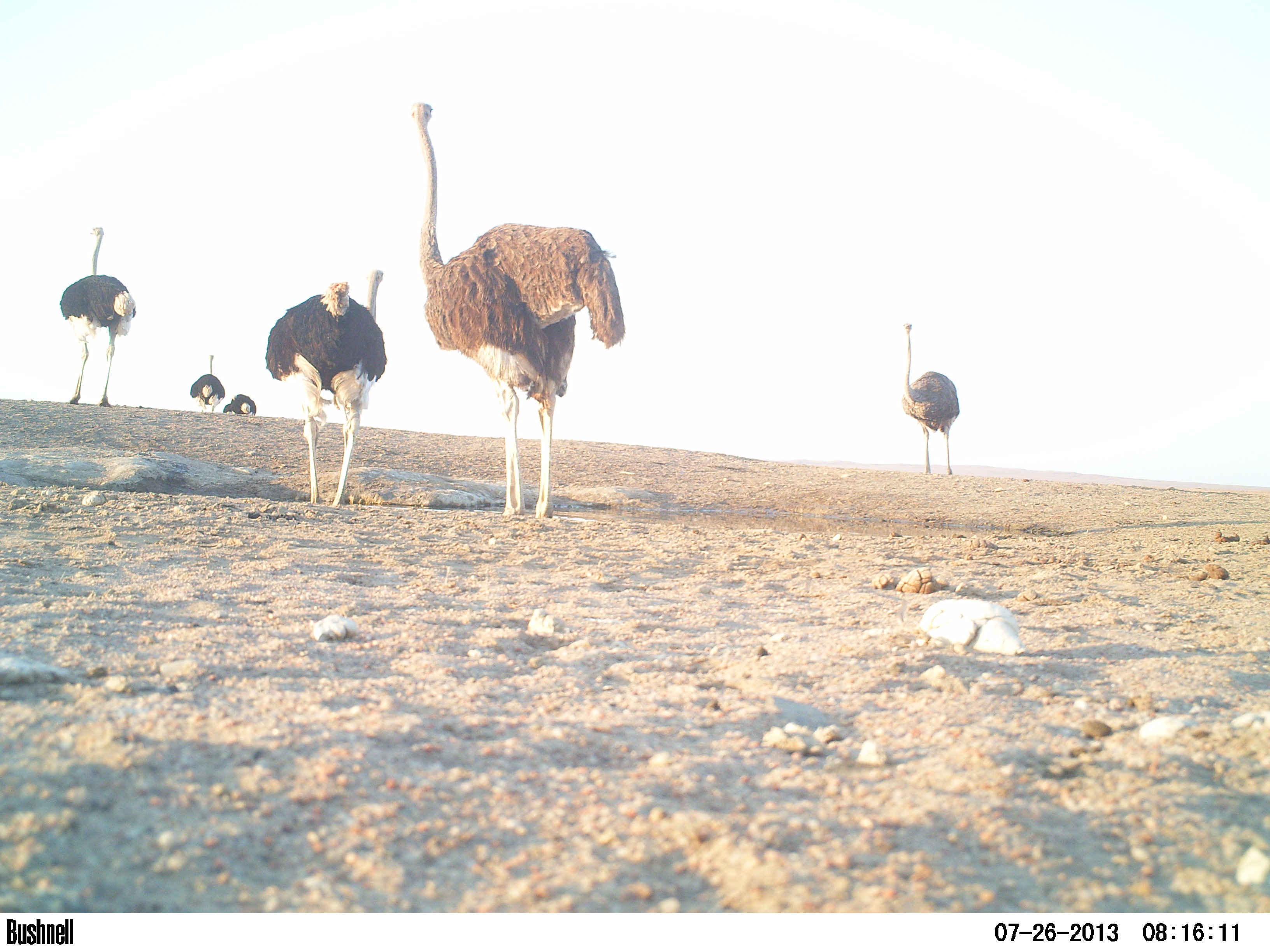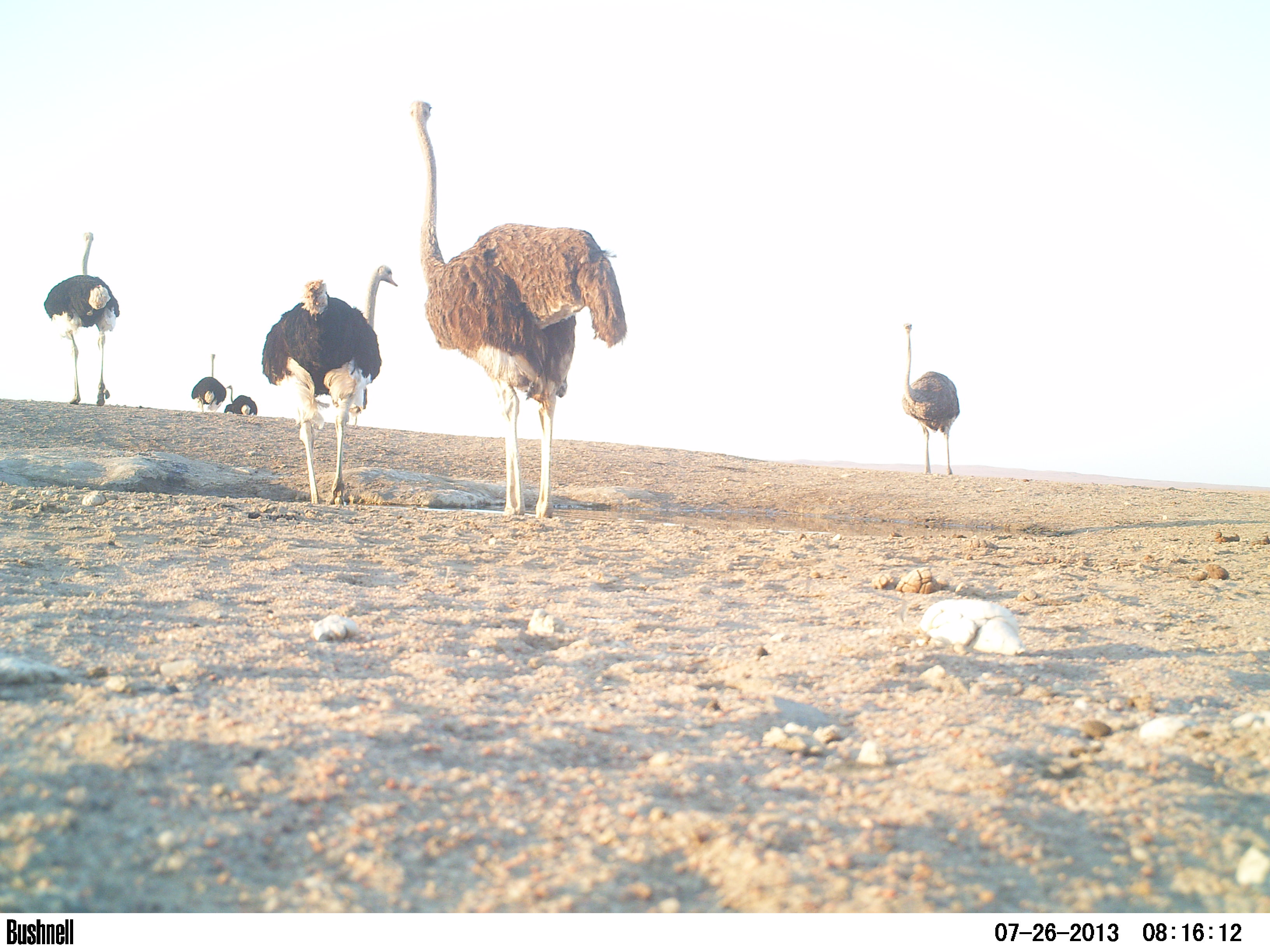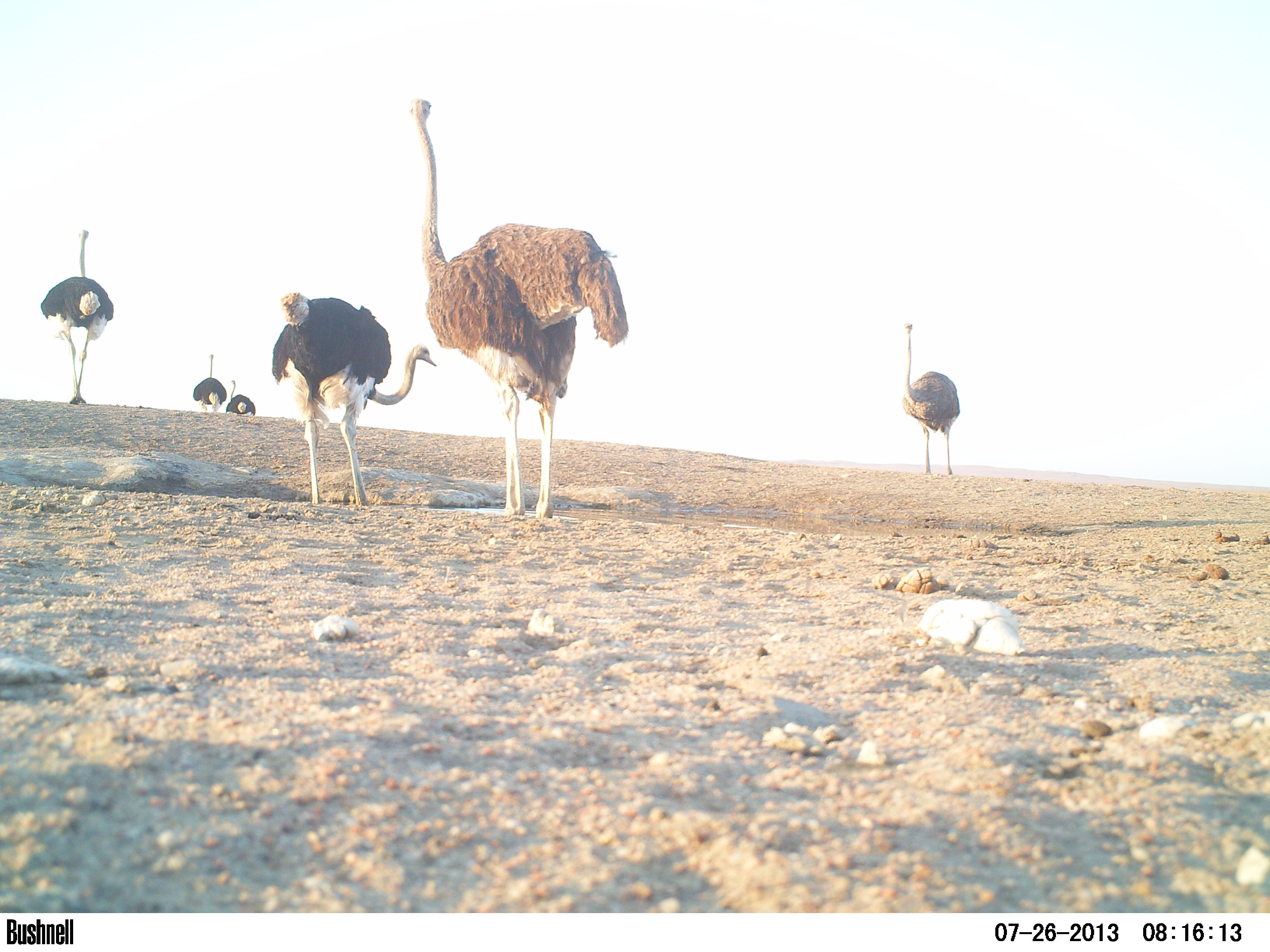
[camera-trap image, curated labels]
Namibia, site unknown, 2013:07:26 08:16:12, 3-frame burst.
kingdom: Animalia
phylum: Chordata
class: Aves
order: Struthioniformes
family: Struthionidae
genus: Struthio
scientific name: Struthio camelus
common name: common ostrich